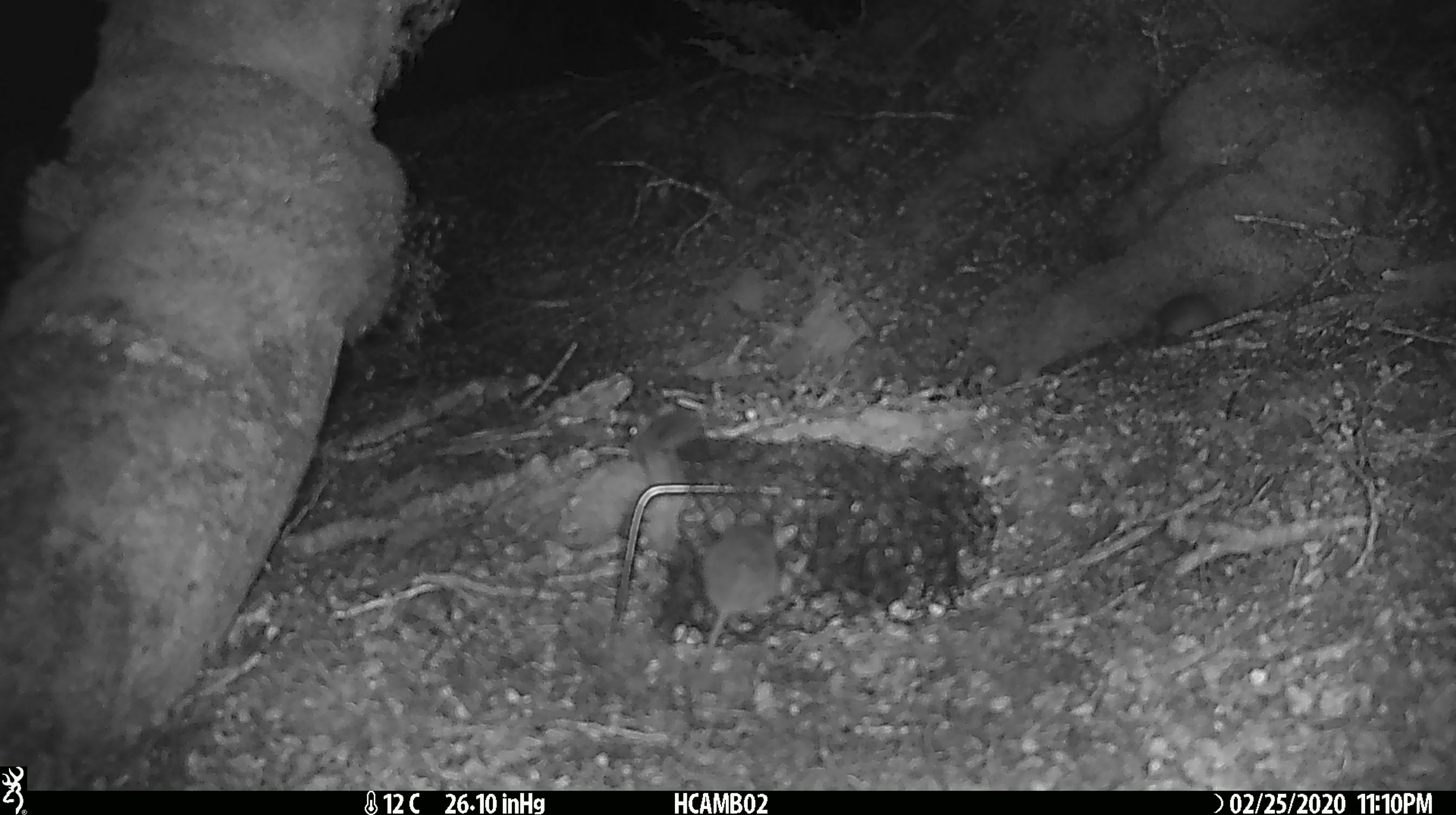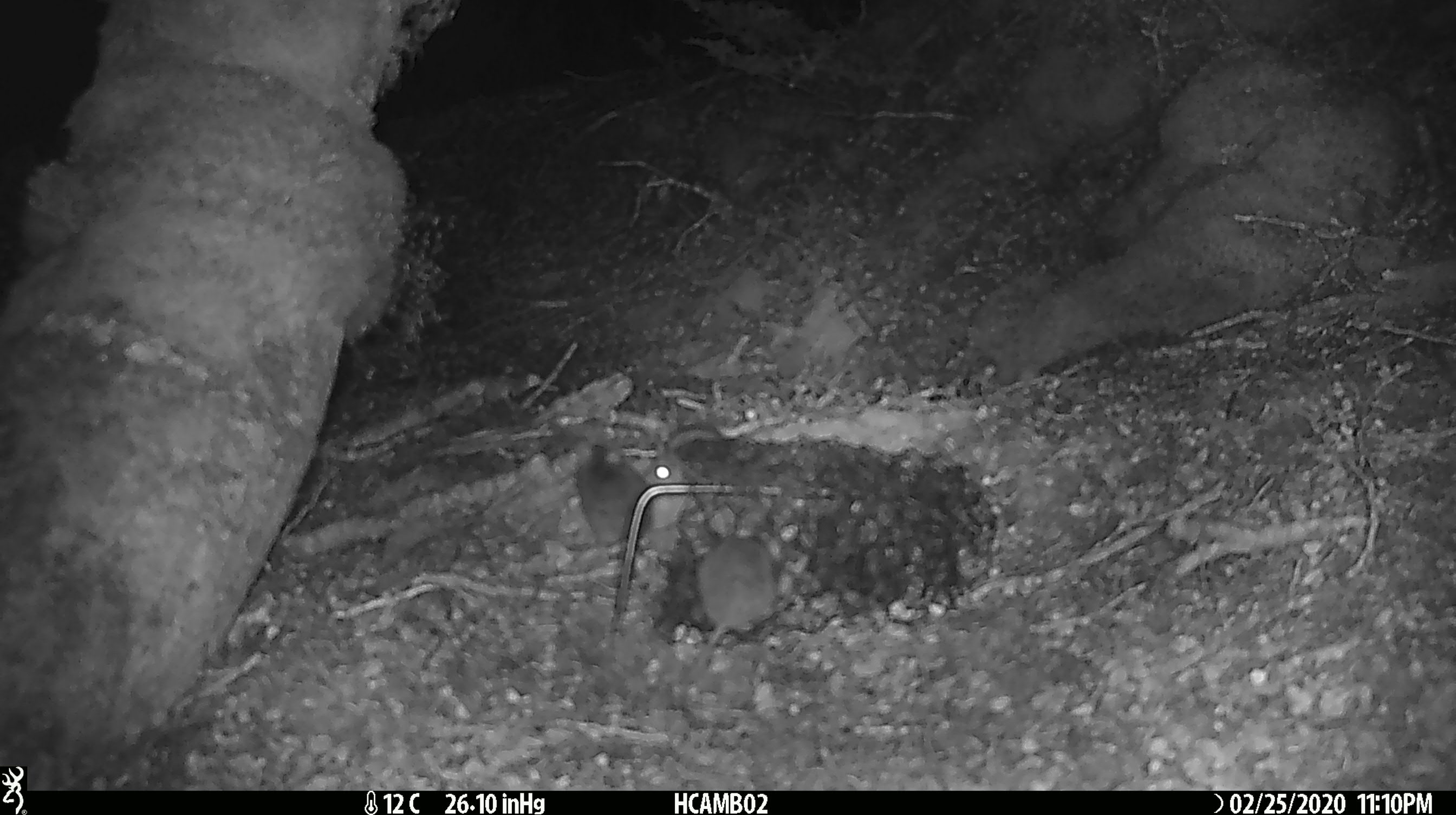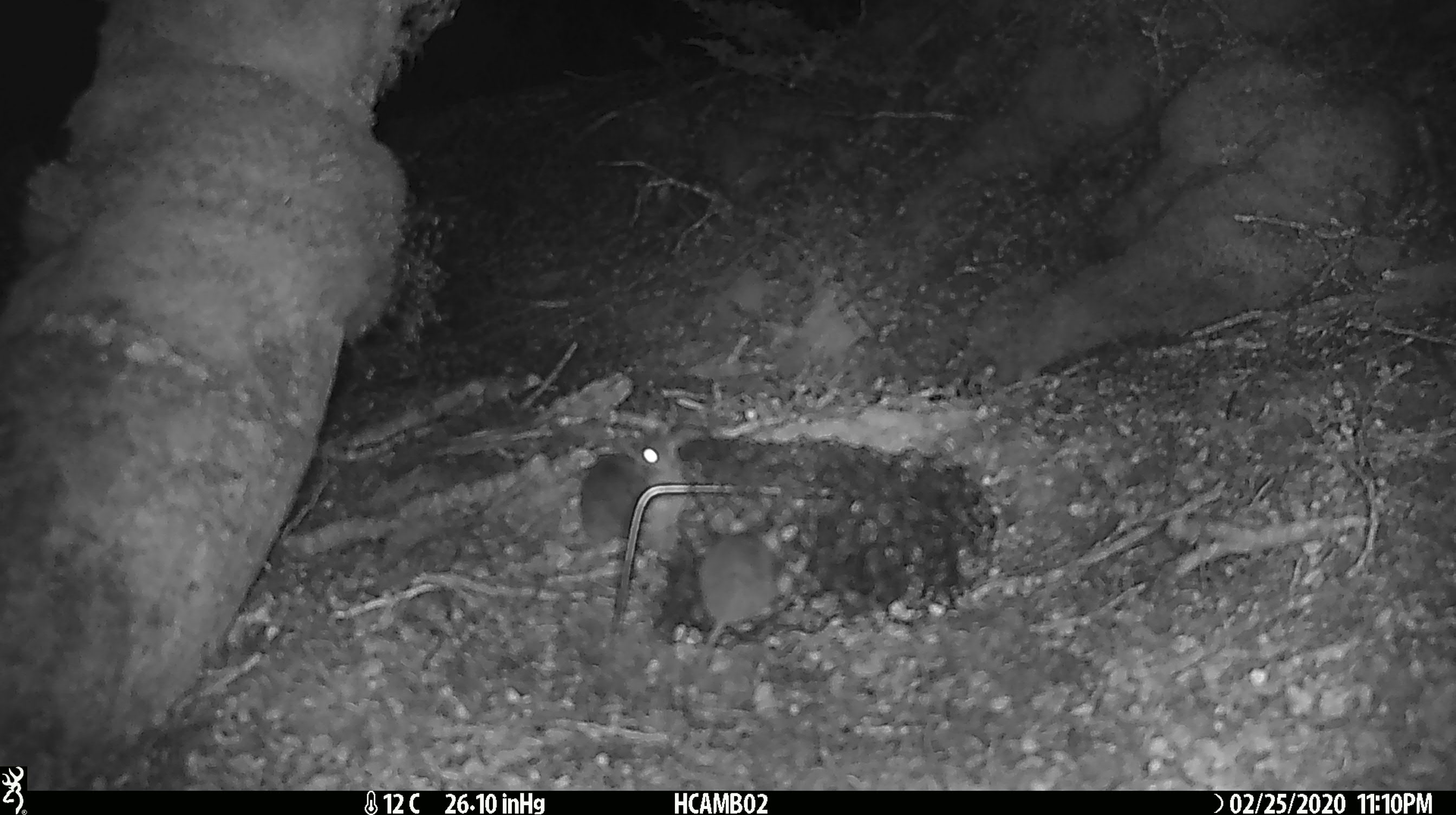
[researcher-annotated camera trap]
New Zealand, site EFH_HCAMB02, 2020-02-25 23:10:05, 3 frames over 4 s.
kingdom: Animalia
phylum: Chordata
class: Mammalia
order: Rodentia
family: Muridae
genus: Mus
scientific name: Mus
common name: mouse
Mouse (Mus).